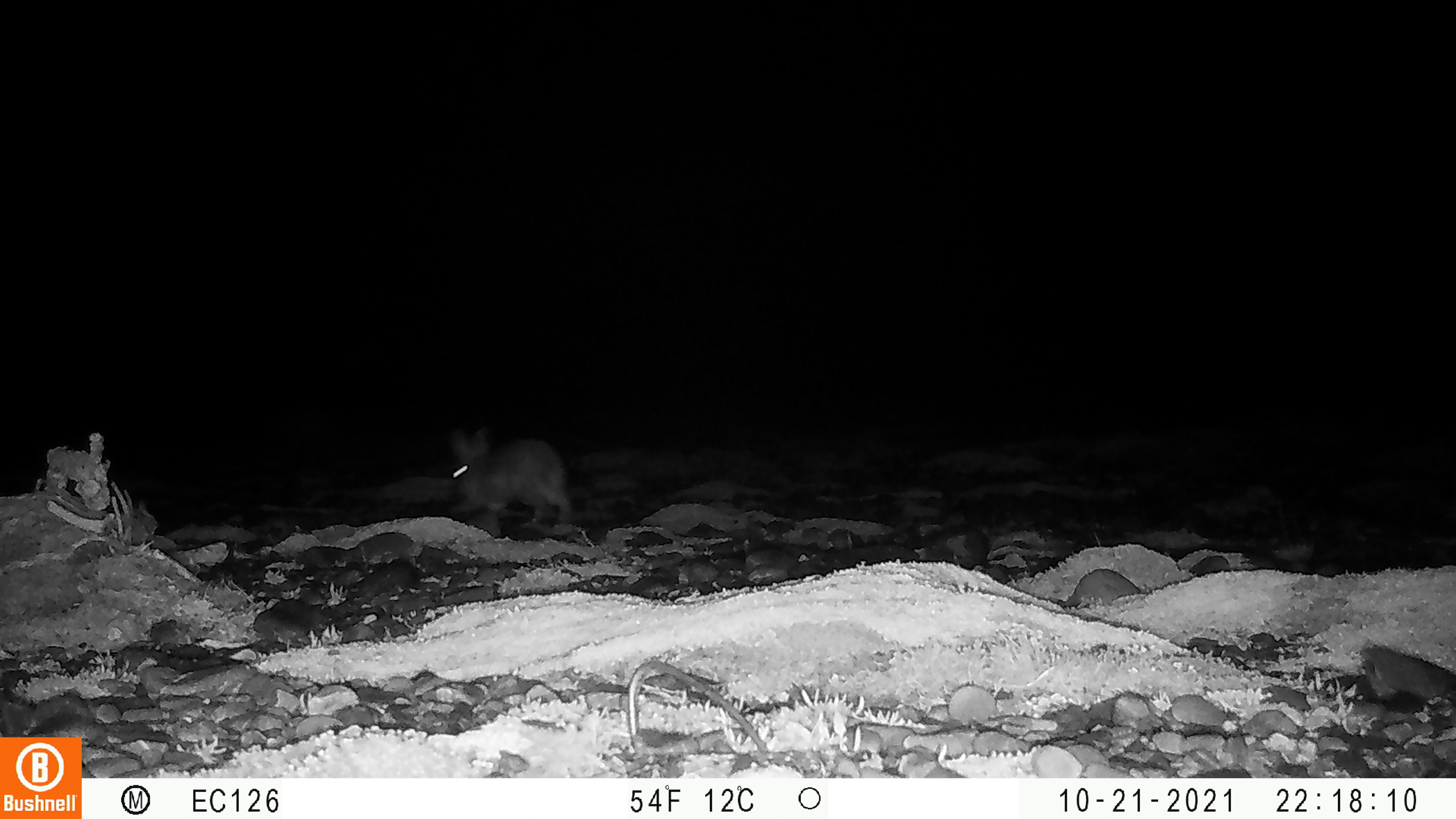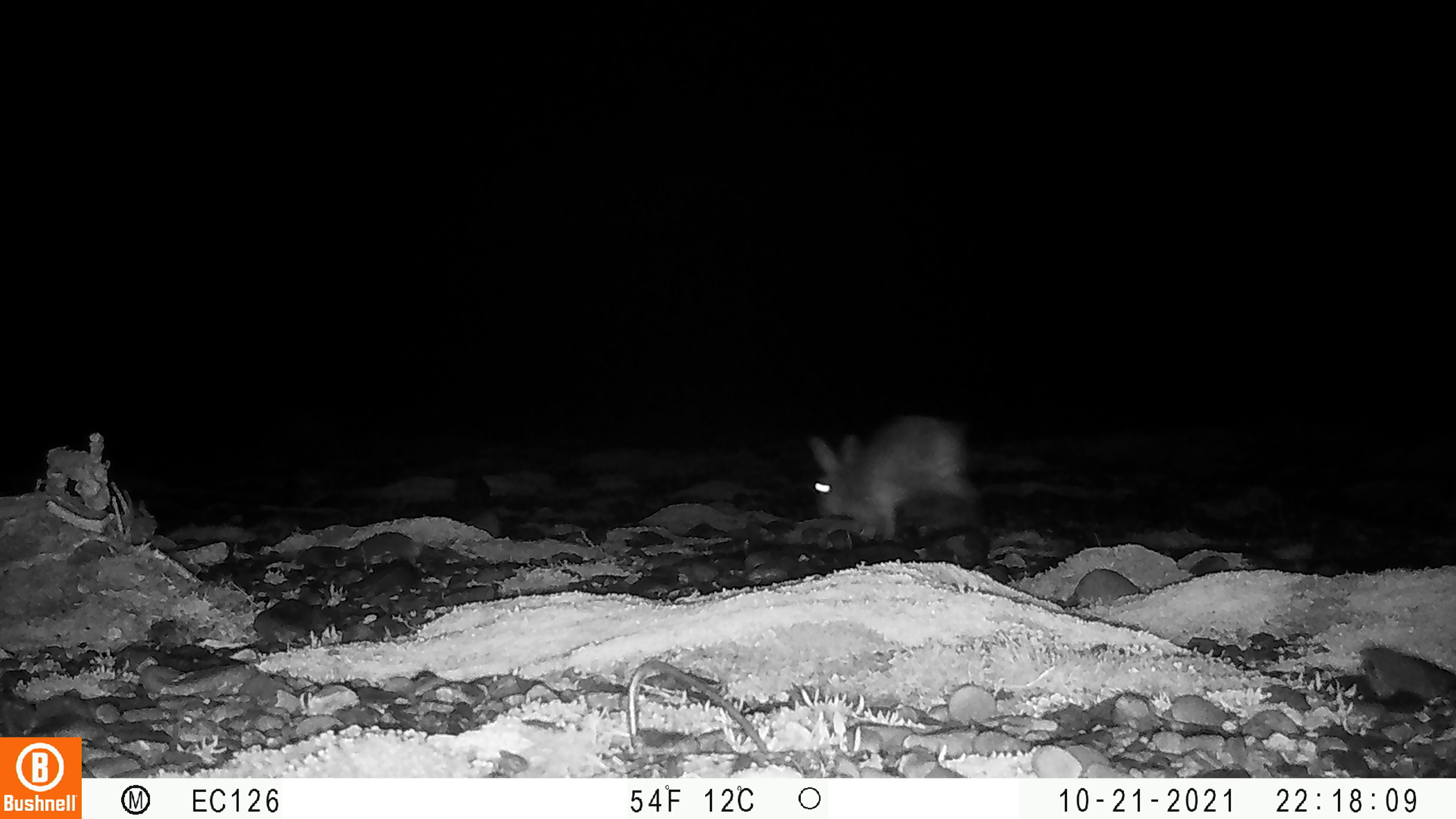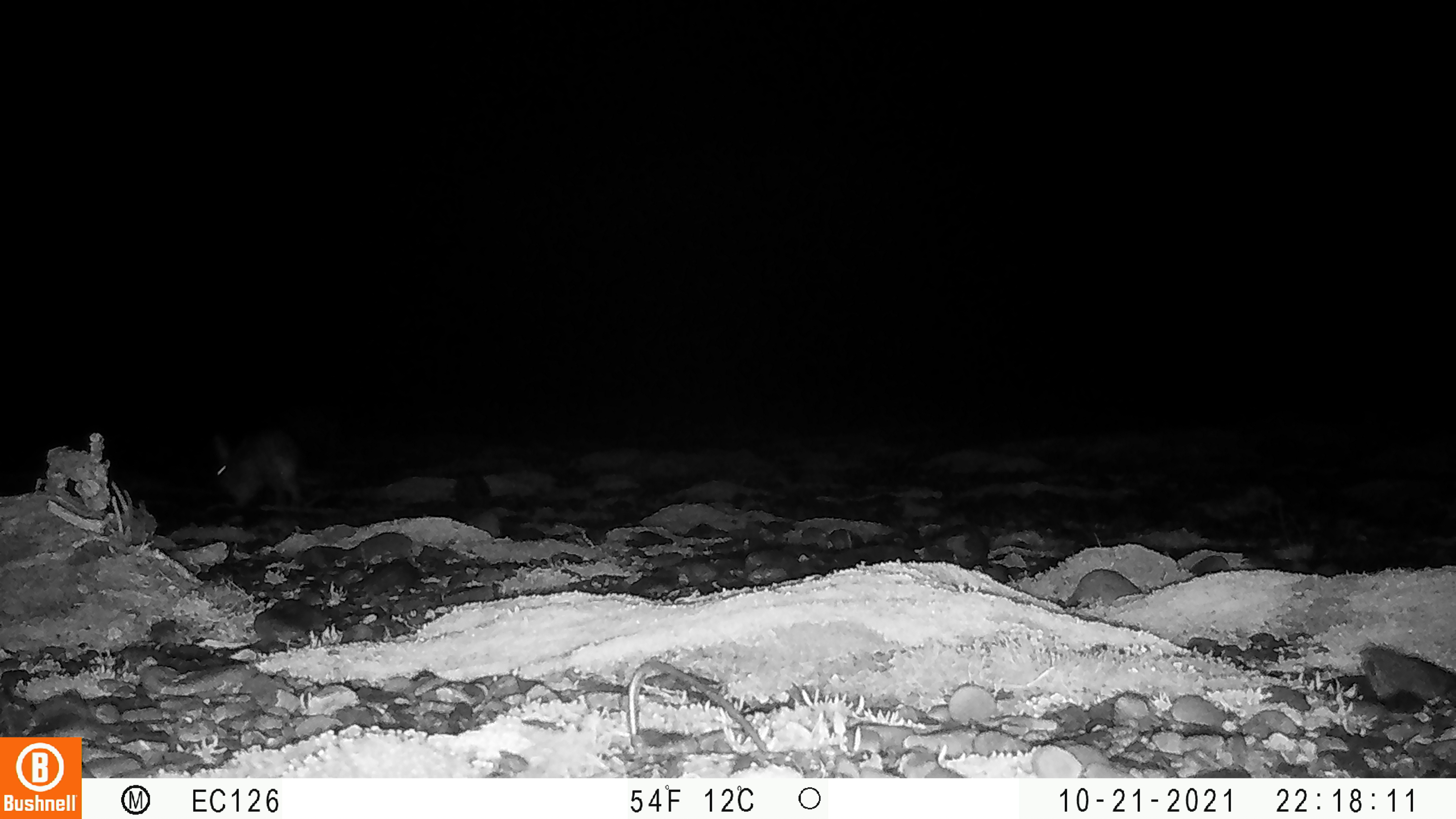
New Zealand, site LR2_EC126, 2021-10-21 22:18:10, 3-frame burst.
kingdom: Animalia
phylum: Chordata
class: Mammalia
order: Lagomorpha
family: Leporidae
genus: Oryctolagus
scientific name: Oryctolagus cuniculus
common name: european rabbit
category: rabbit